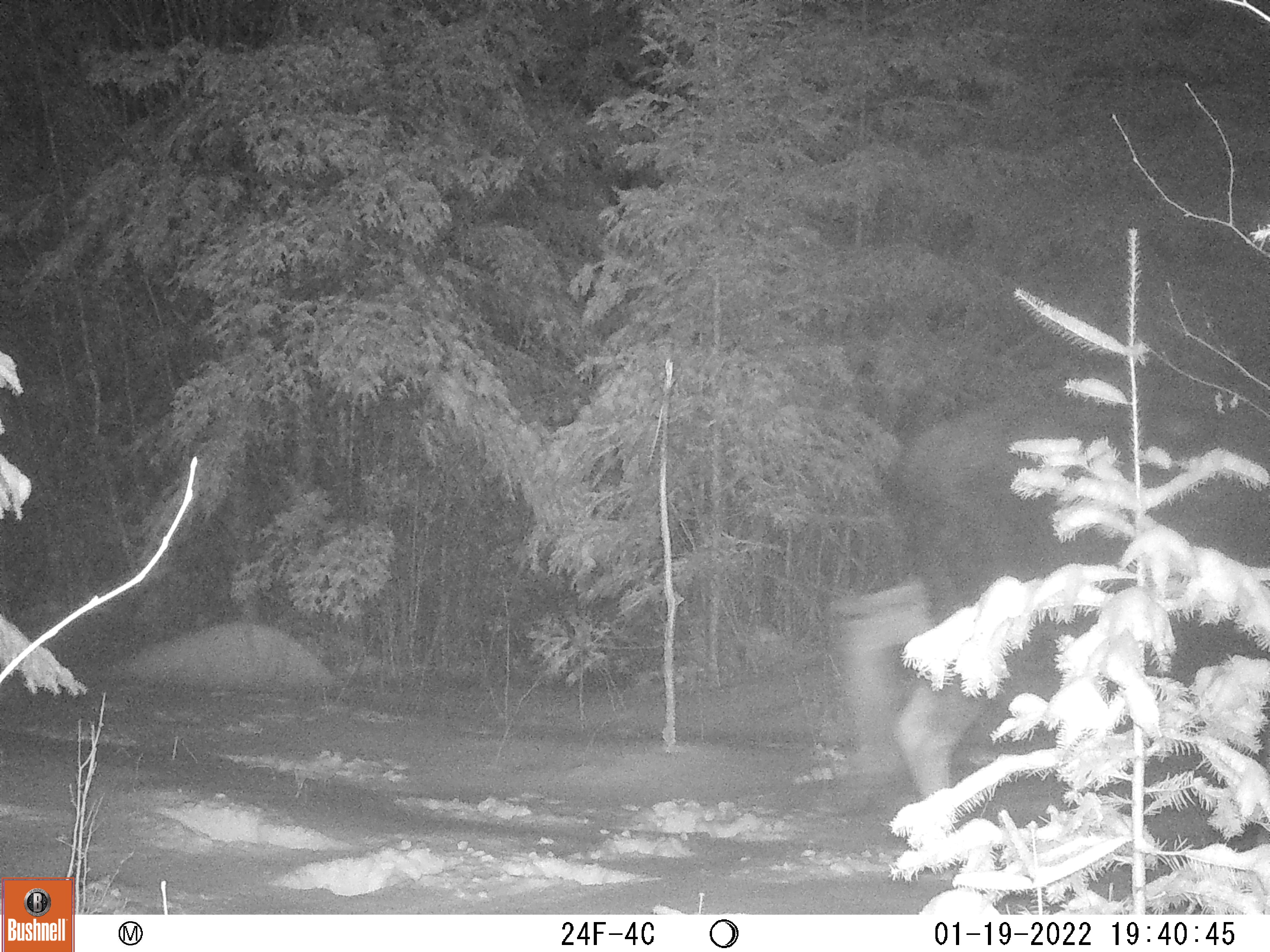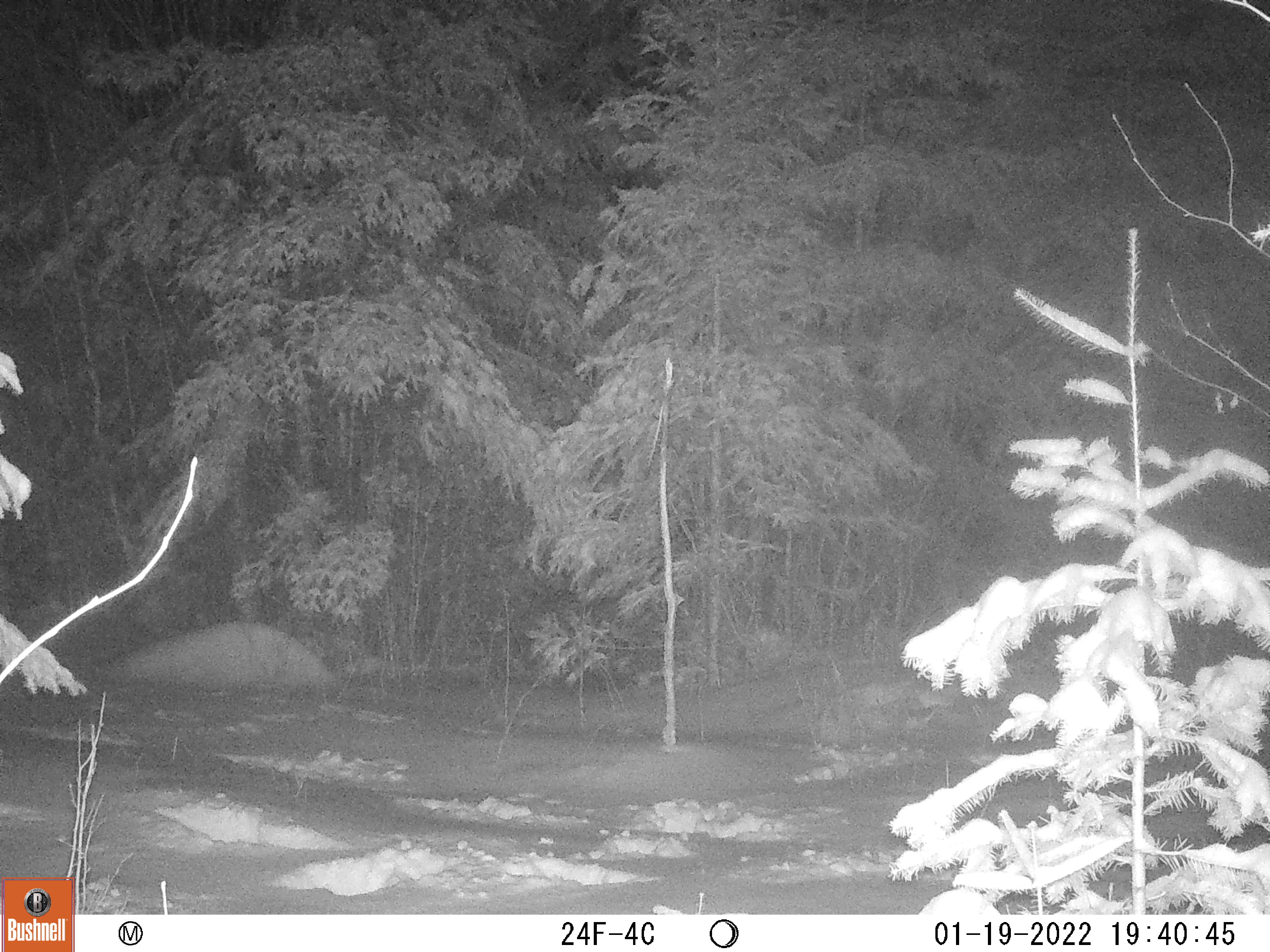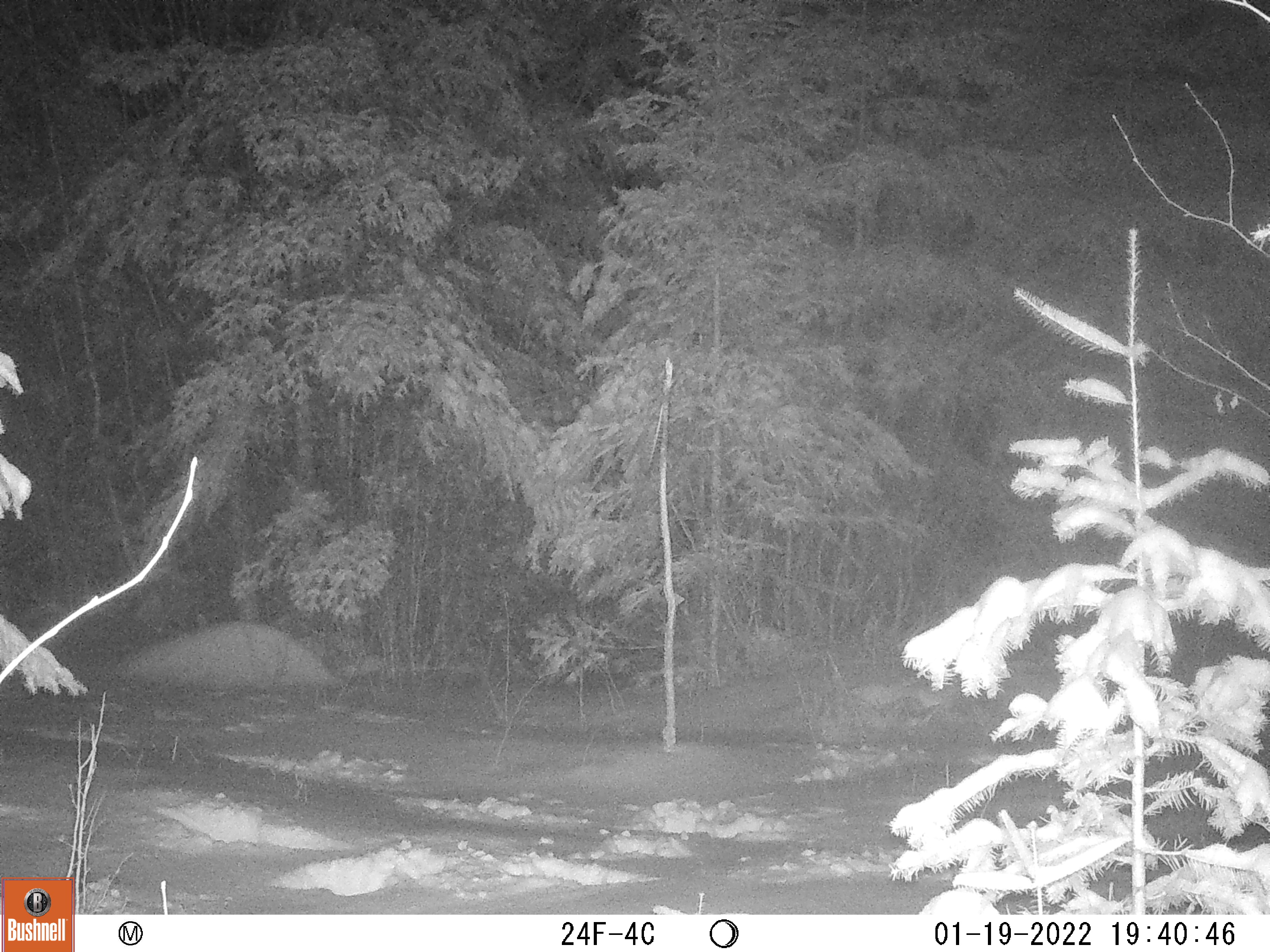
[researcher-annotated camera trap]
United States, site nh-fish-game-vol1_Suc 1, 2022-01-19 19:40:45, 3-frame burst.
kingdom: Animalia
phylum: Chordata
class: Mammalia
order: Artiodactyla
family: Cervidae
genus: Alces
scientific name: Alces alces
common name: moose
Moose (Alces alces).